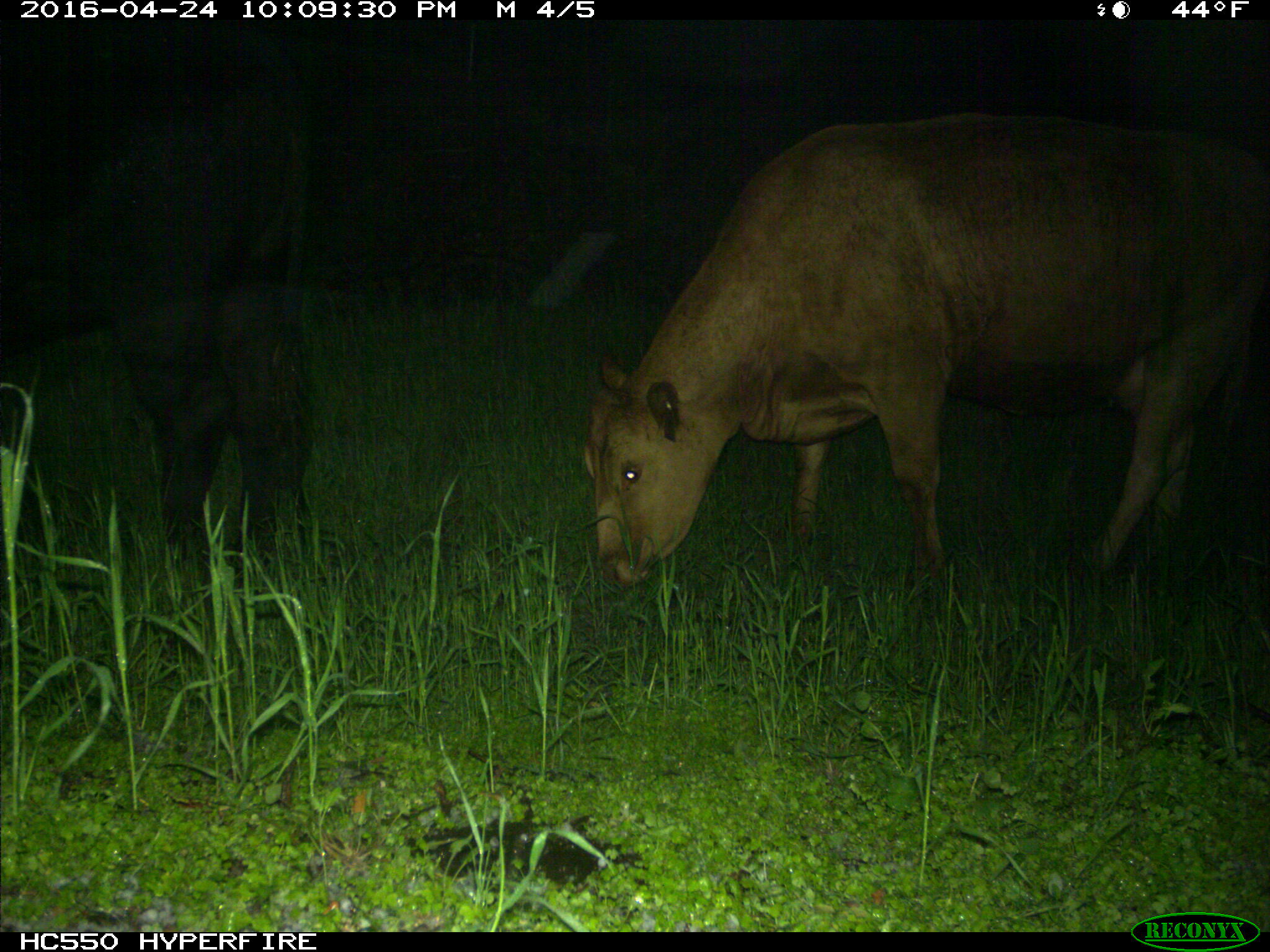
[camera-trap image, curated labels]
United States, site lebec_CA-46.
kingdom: Animalia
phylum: Chordata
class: Mammalia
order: Artiodactyla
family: Bovidae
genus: Bos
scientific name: Bos taurus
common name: domestic cow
Bos taurus (domestic cow).